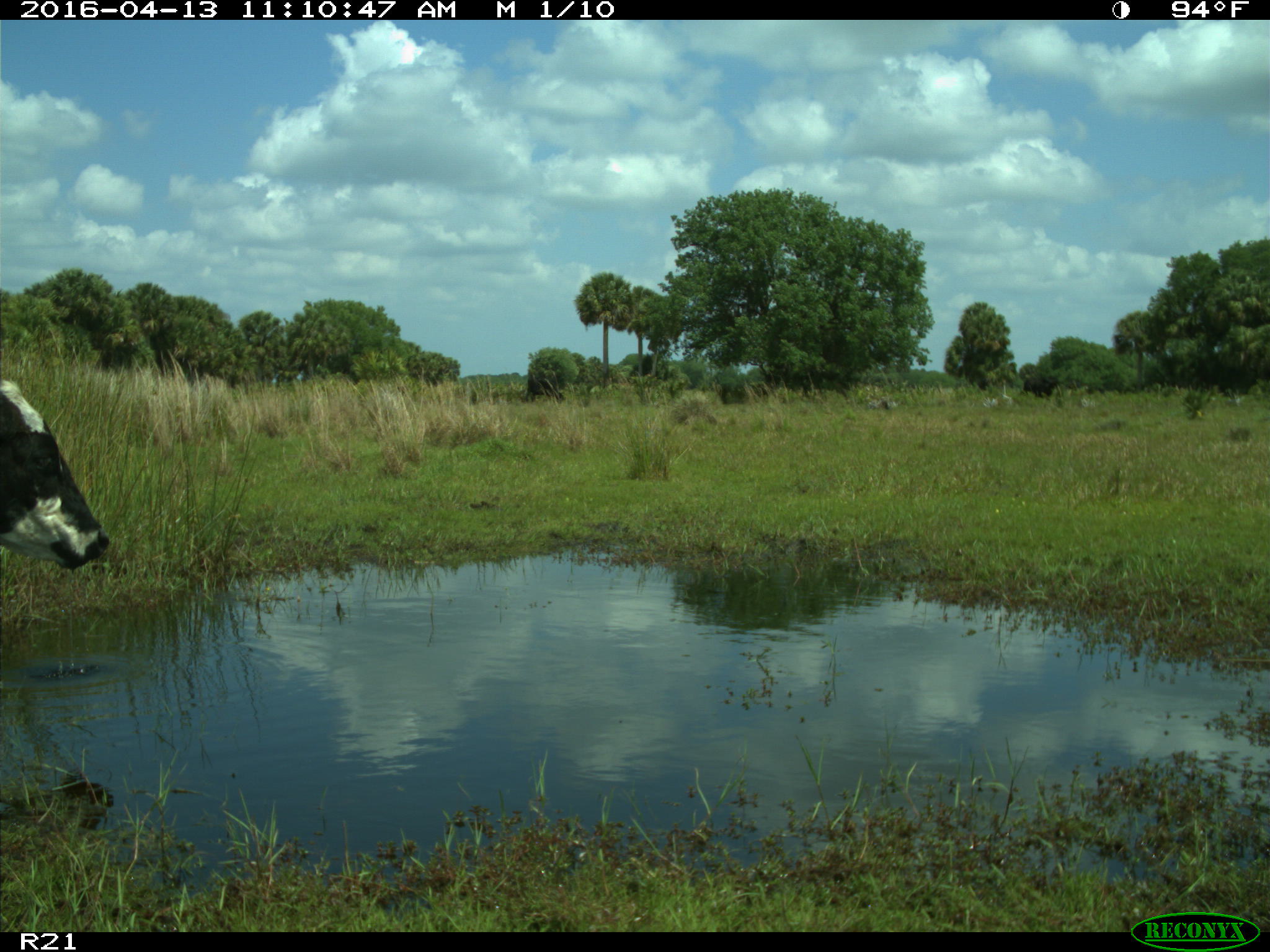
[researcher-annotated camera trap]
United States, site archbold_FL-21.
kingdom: Animalia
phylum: Chordata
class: Mammalia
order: Artiodactyla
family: Bovidae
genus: Bos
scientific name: Bos taurus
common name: domestic cow